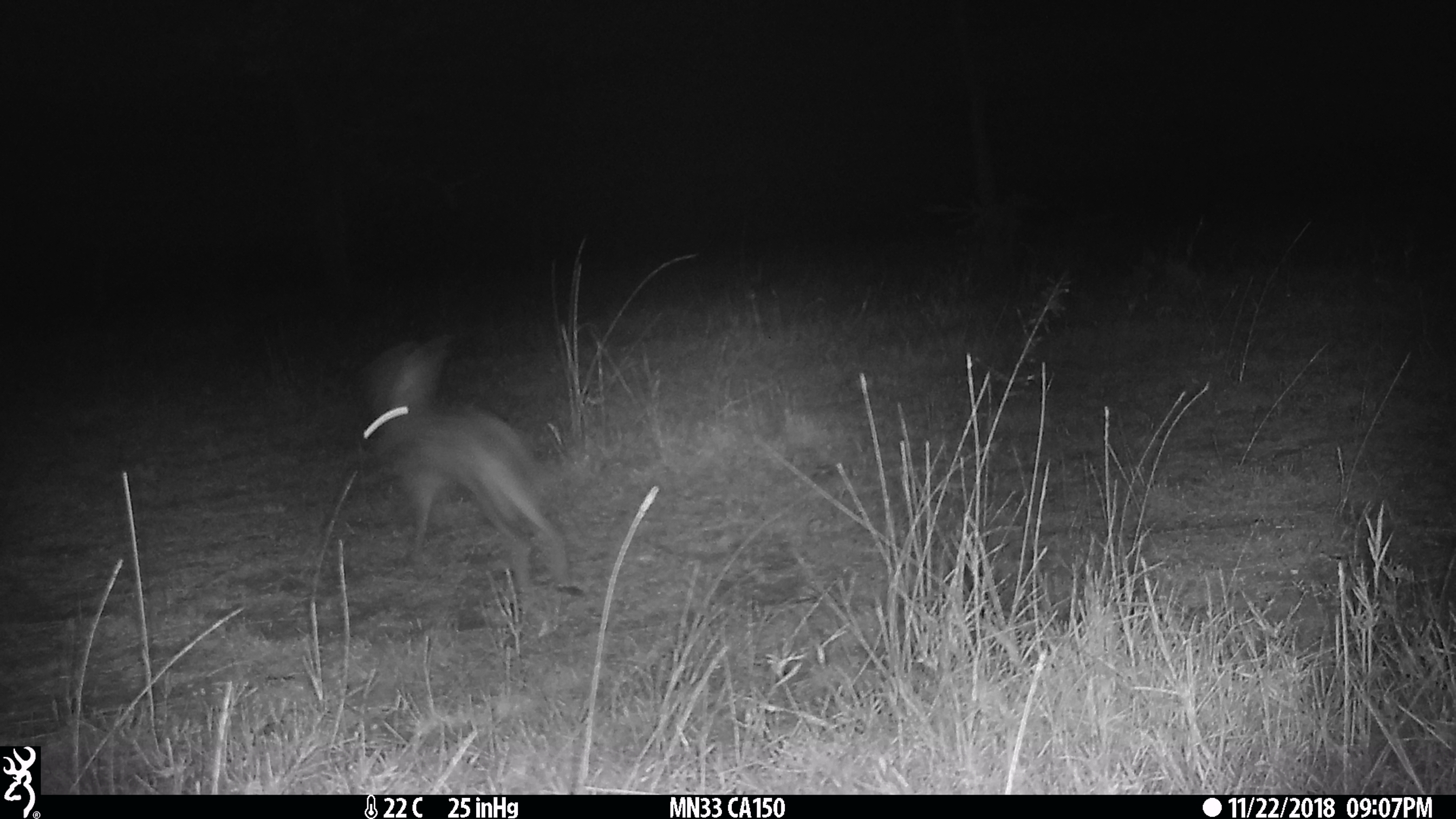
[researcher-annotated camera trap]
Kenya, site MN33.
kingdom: Animalia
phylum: Chordata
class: Mammalia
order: Lagomorpha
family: Leporidae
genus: Lepus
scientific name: Lepus capensis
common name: cape hare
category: hare